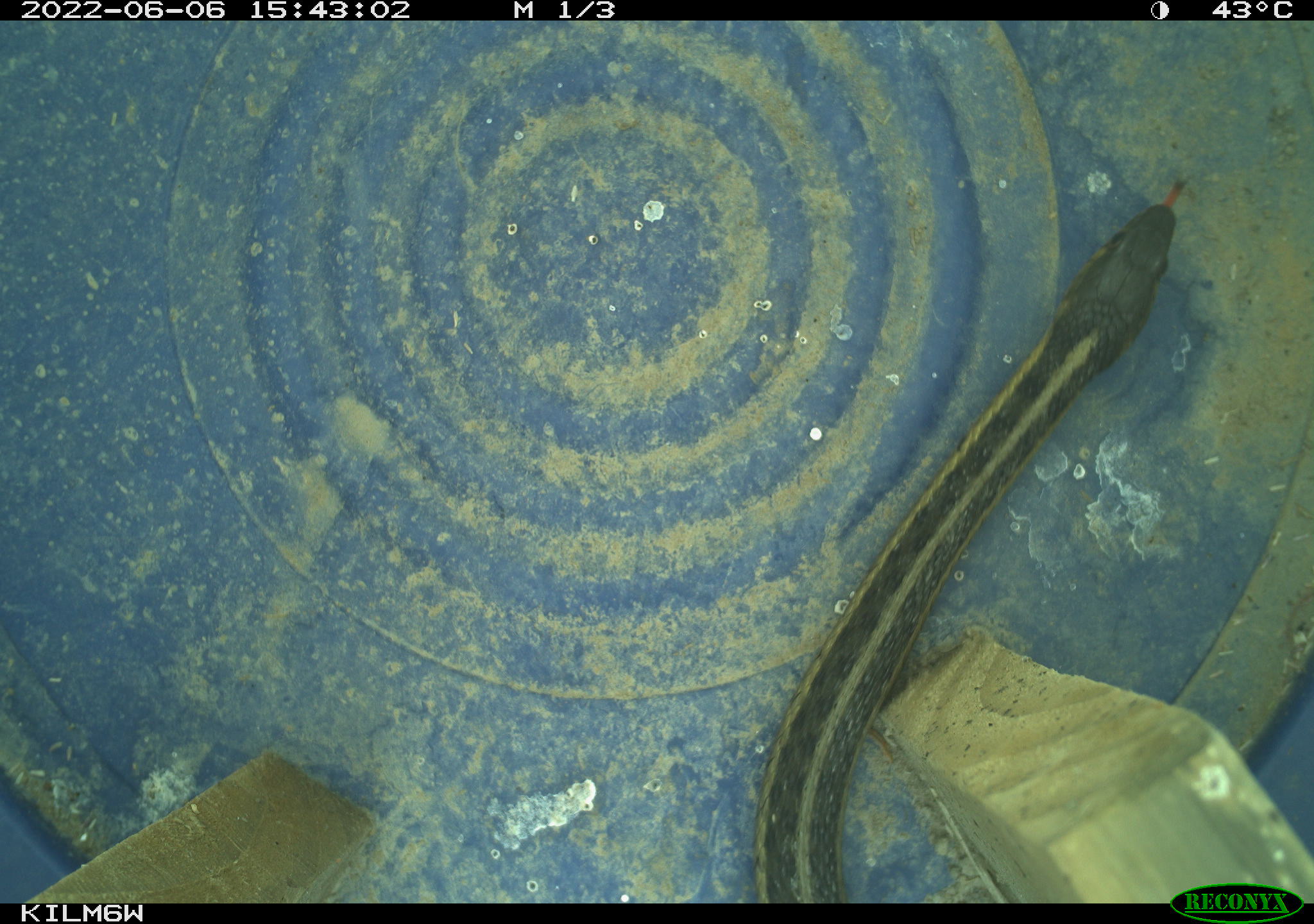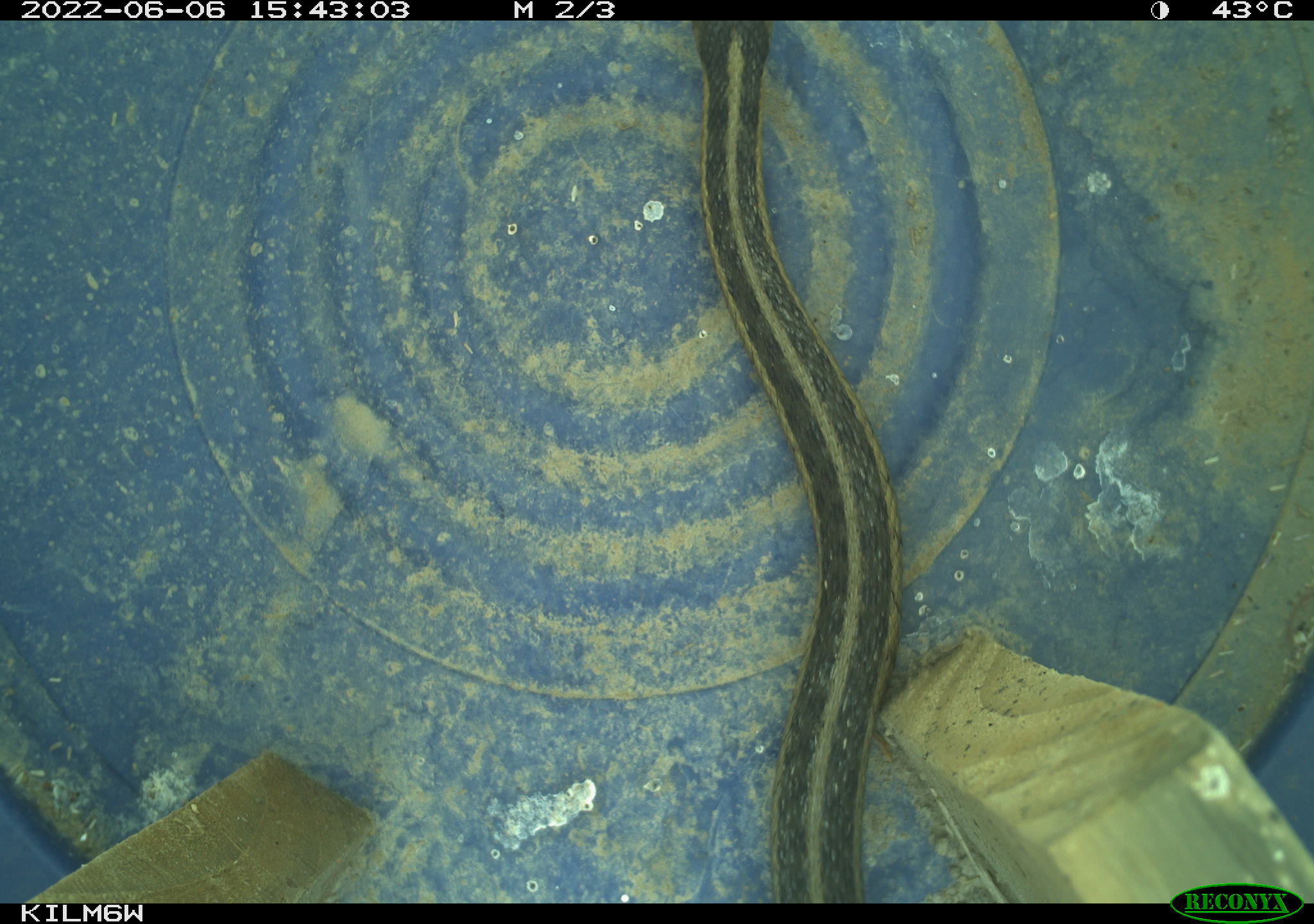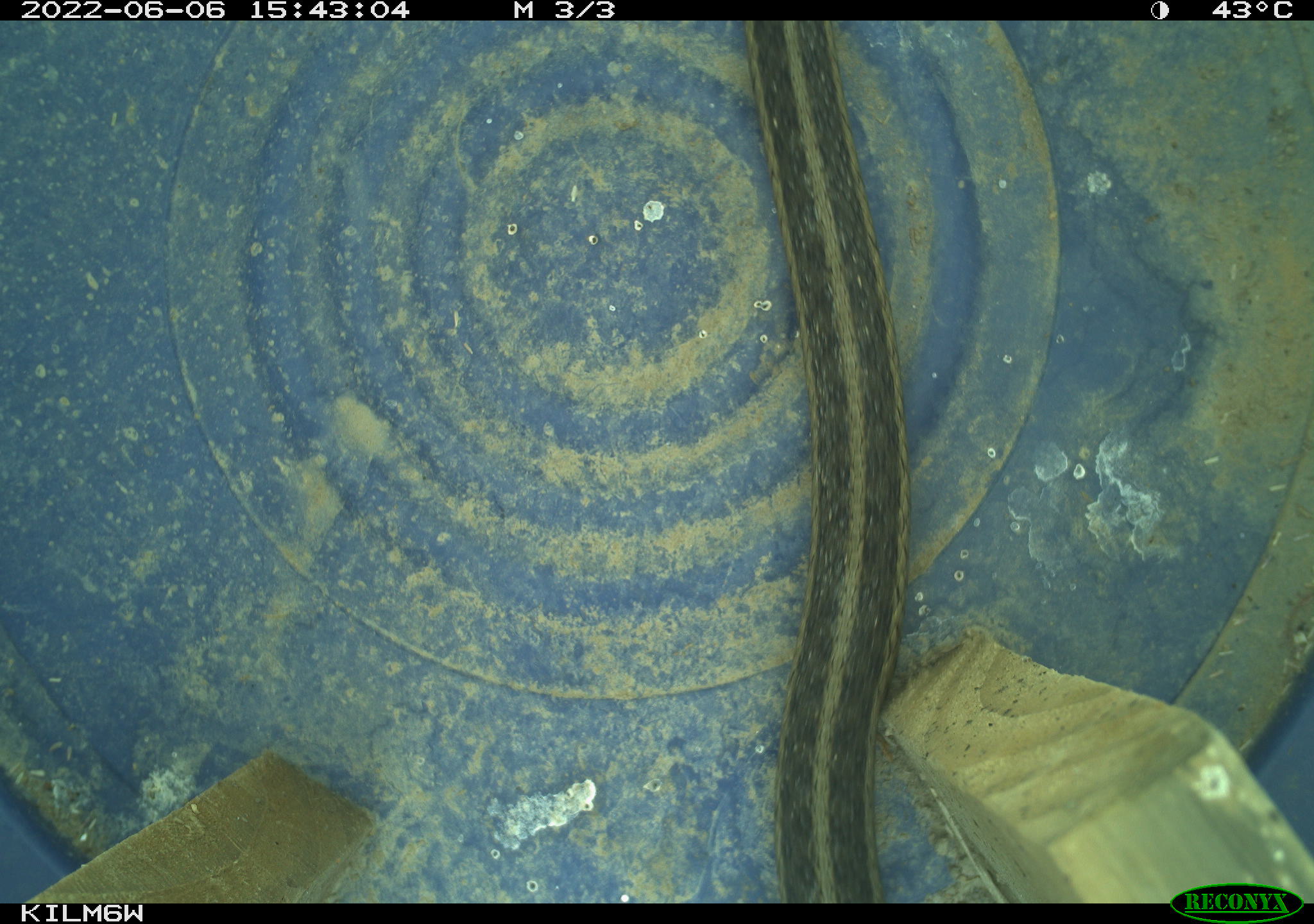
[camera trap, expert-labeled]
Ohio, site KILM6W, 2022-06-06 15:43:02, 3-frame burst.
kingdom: Animalia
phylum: Chordata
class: Reptilia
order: Squamata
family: Colubridae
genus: Thamnophis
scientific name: Thamnophis sirtalis sirtalis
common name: eastern gartersnake